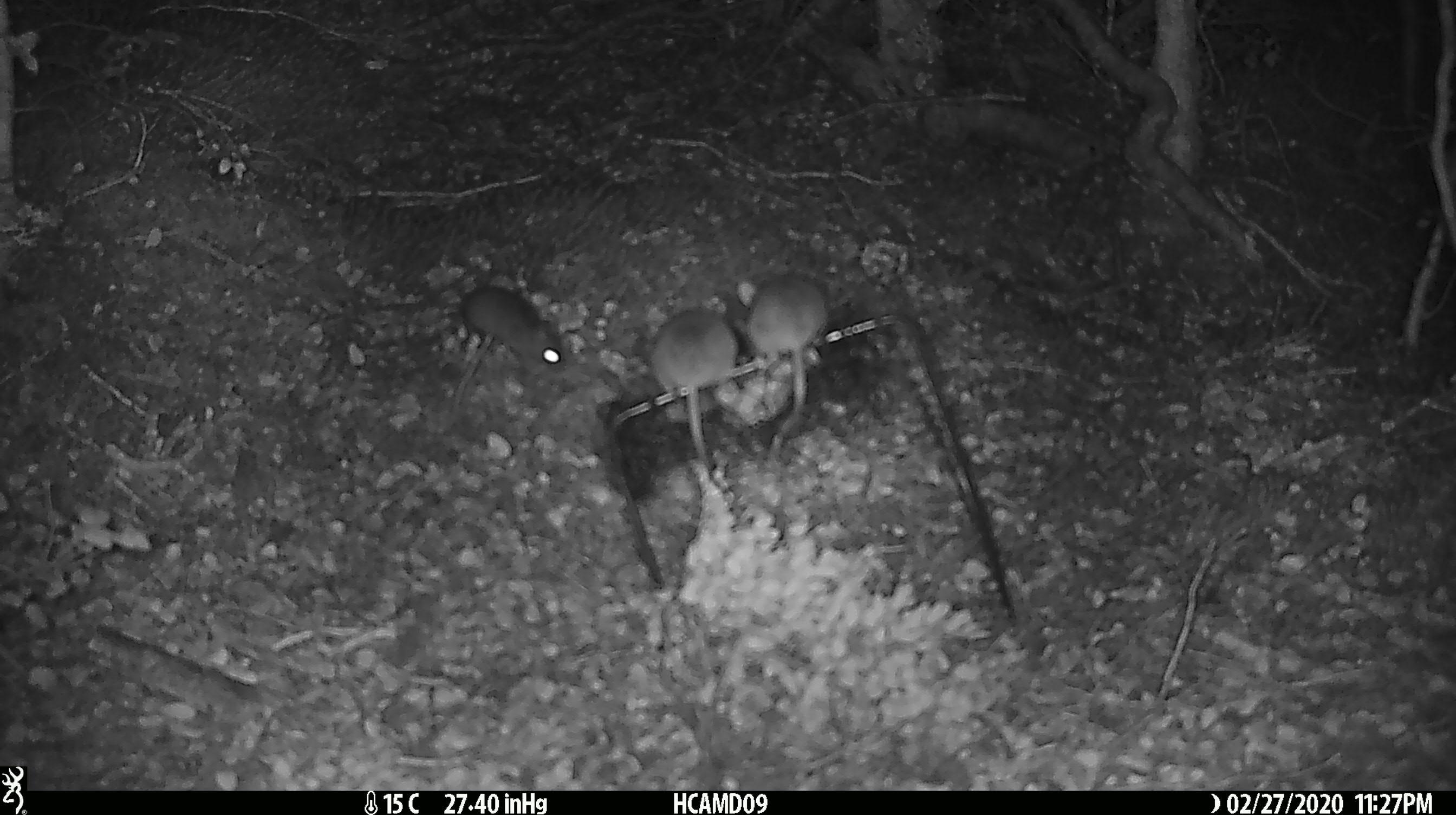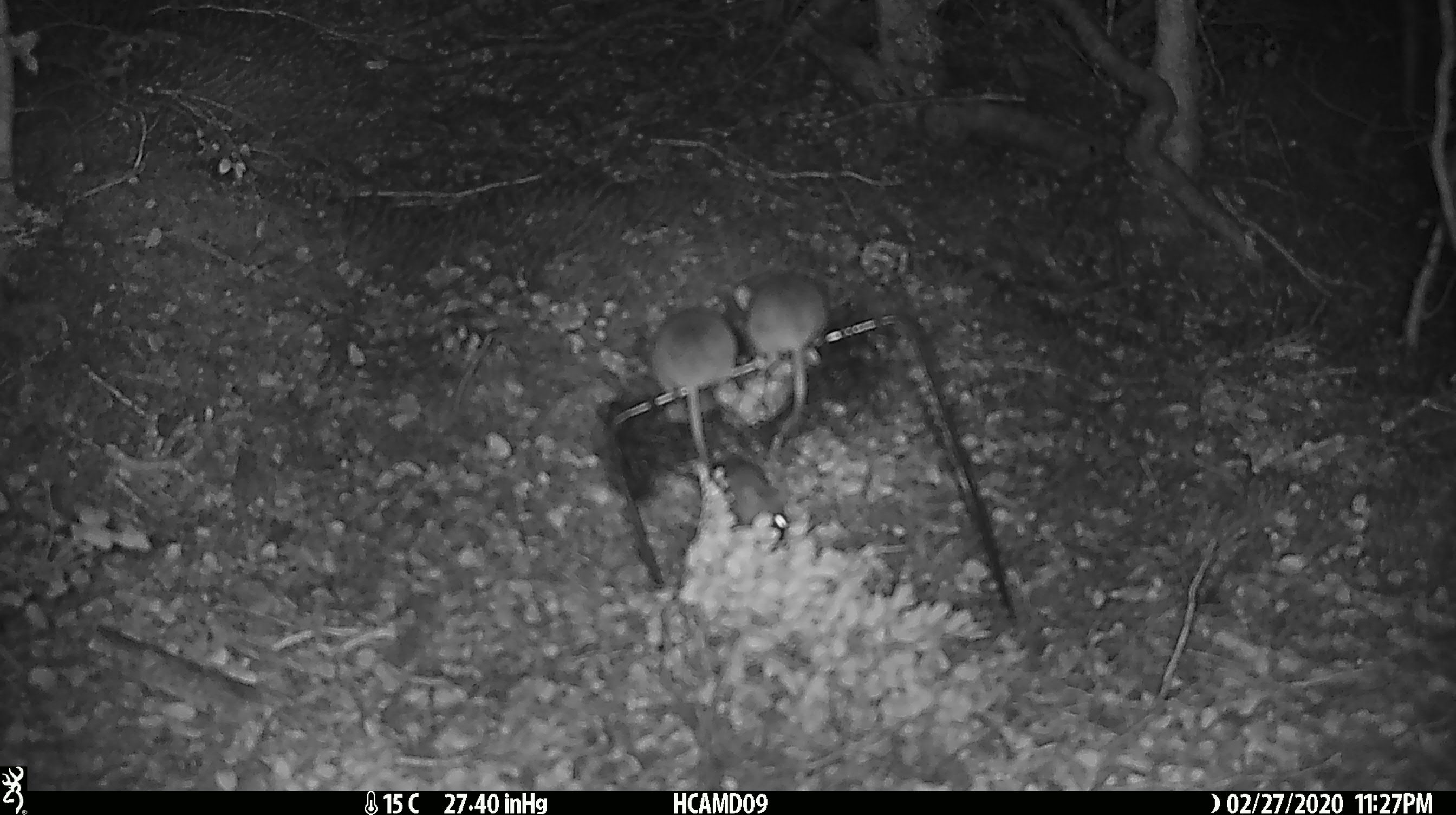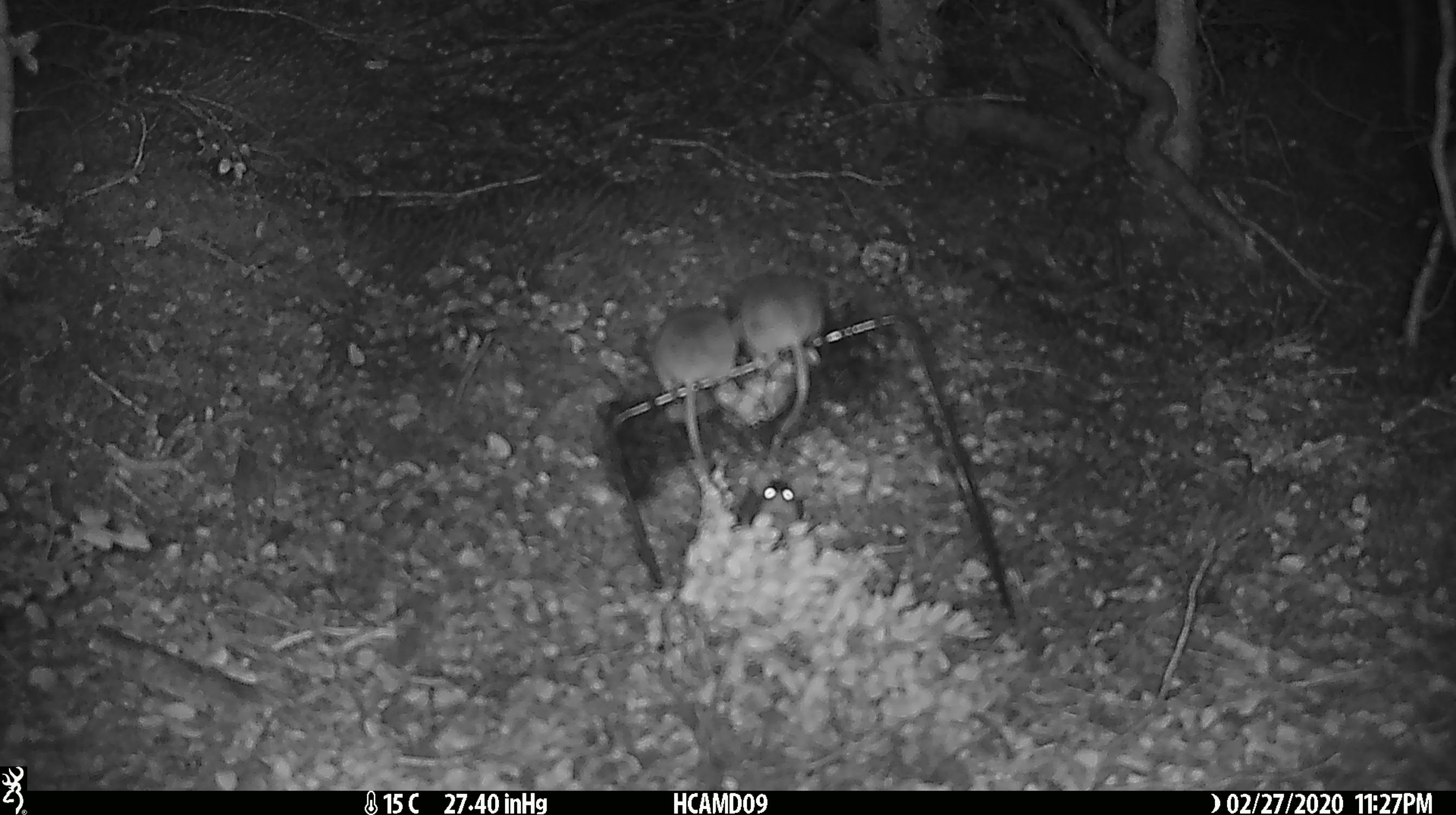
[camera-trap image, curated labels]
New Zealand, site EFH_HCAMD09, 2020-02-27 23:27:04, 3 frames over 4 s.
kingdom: Animalia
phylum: Chordata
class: Mammalia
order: Rodentia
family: Muridae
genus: Mus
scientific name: Mus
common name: mouse